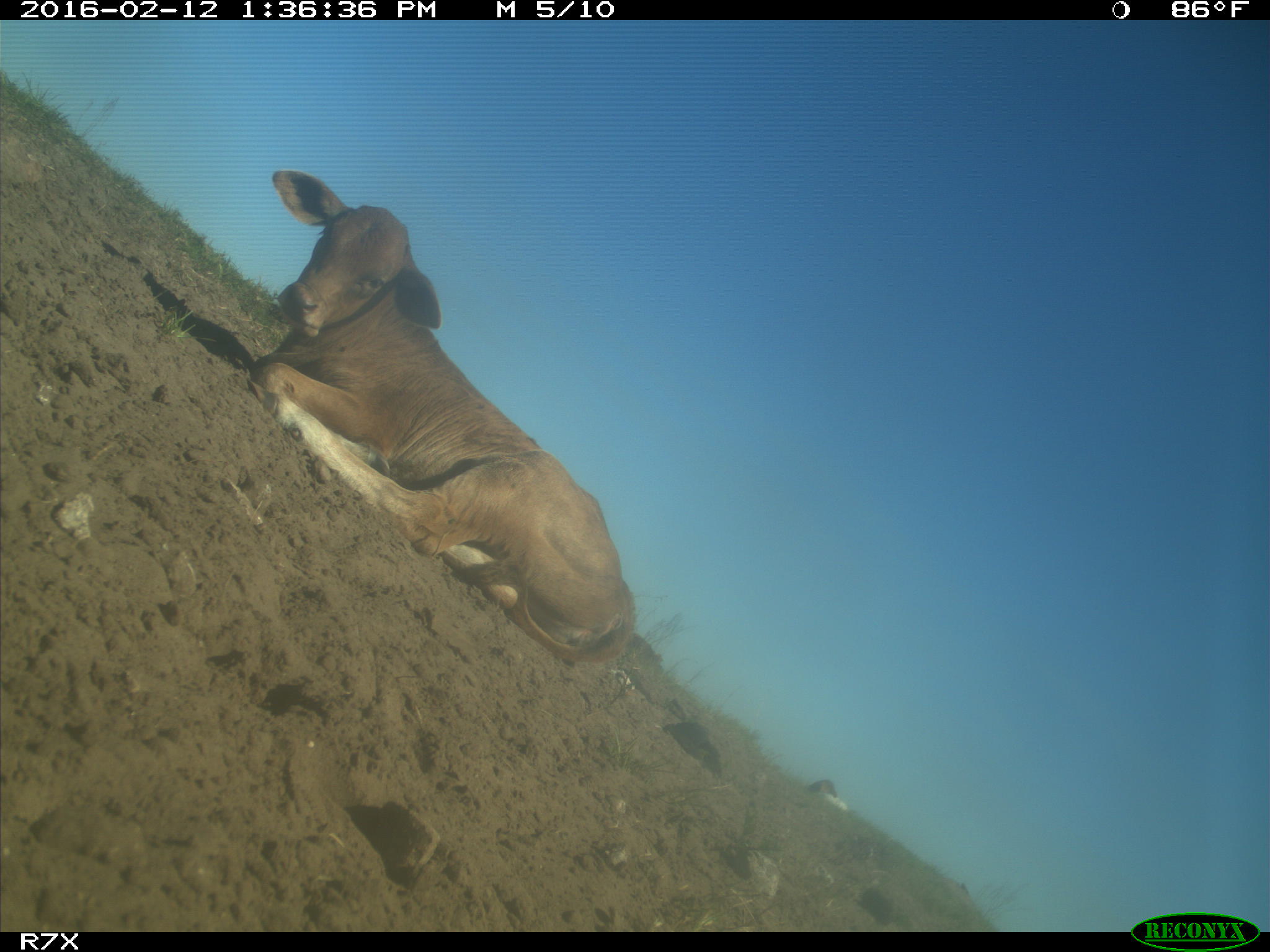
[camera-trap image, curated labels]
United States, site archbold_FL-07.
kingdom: Animalia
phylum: Chordata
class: Mammalia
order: Artiodactyla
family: Bovidae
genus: Bos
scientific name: Bos taurus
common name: domestic cow